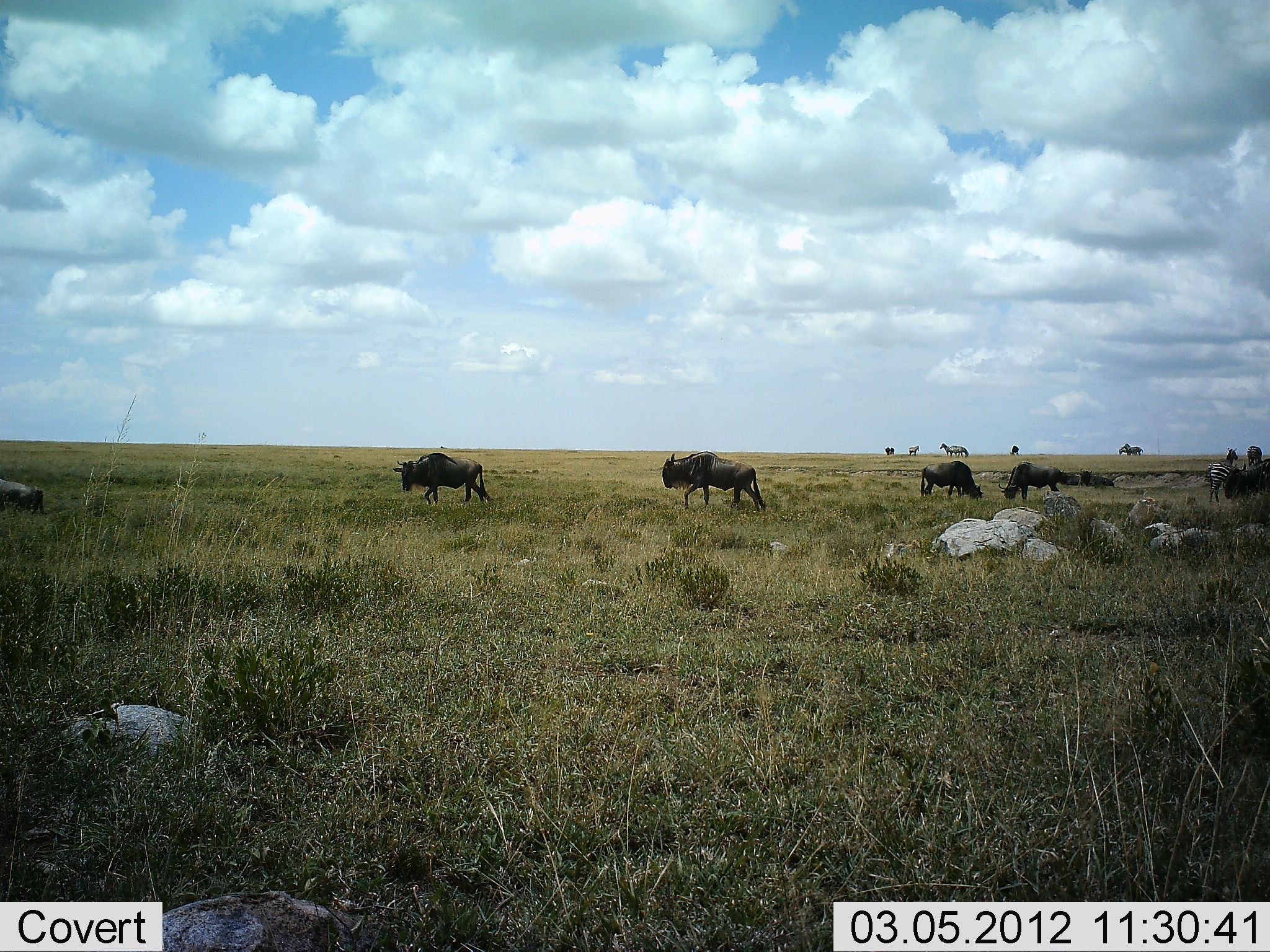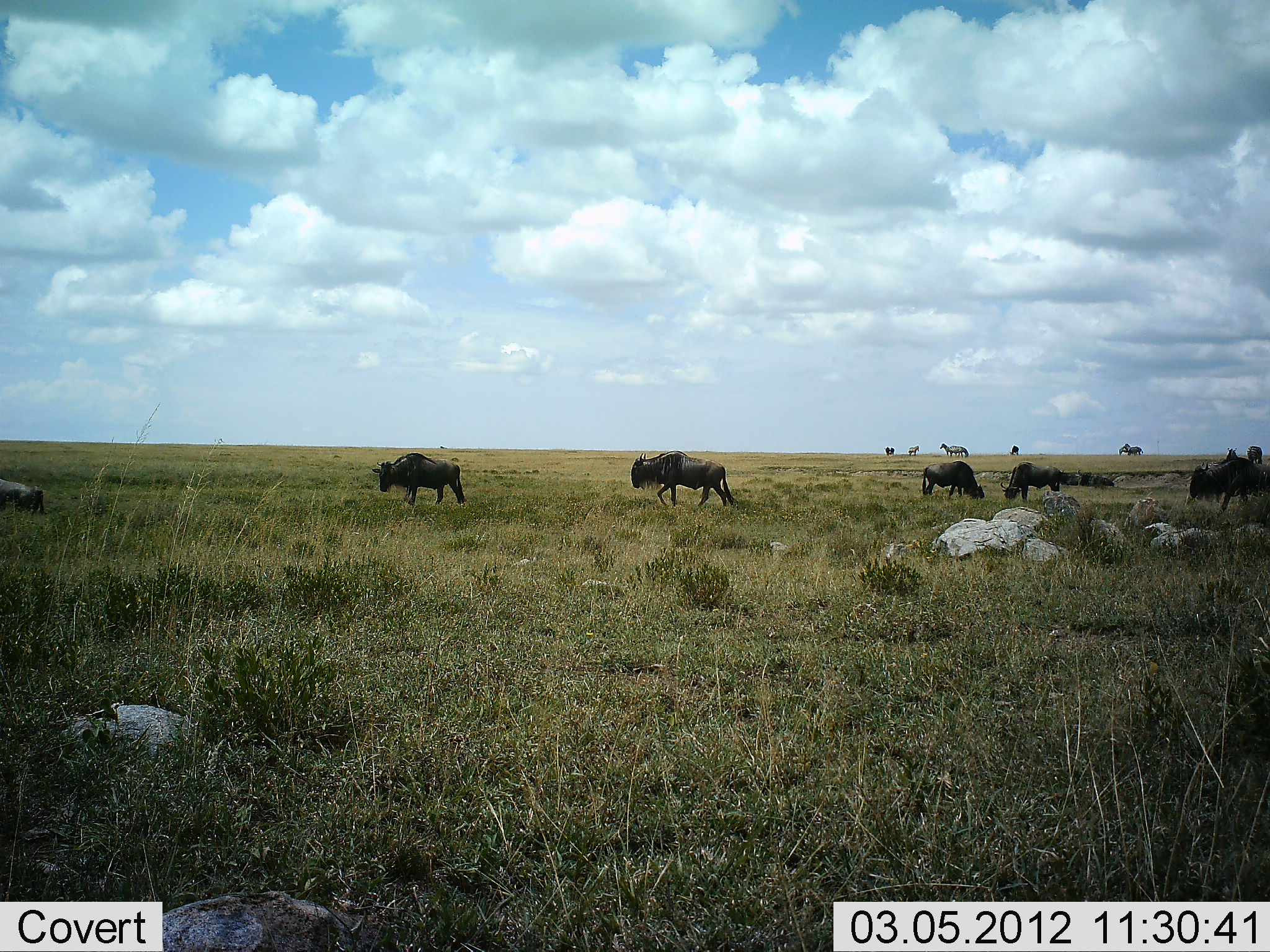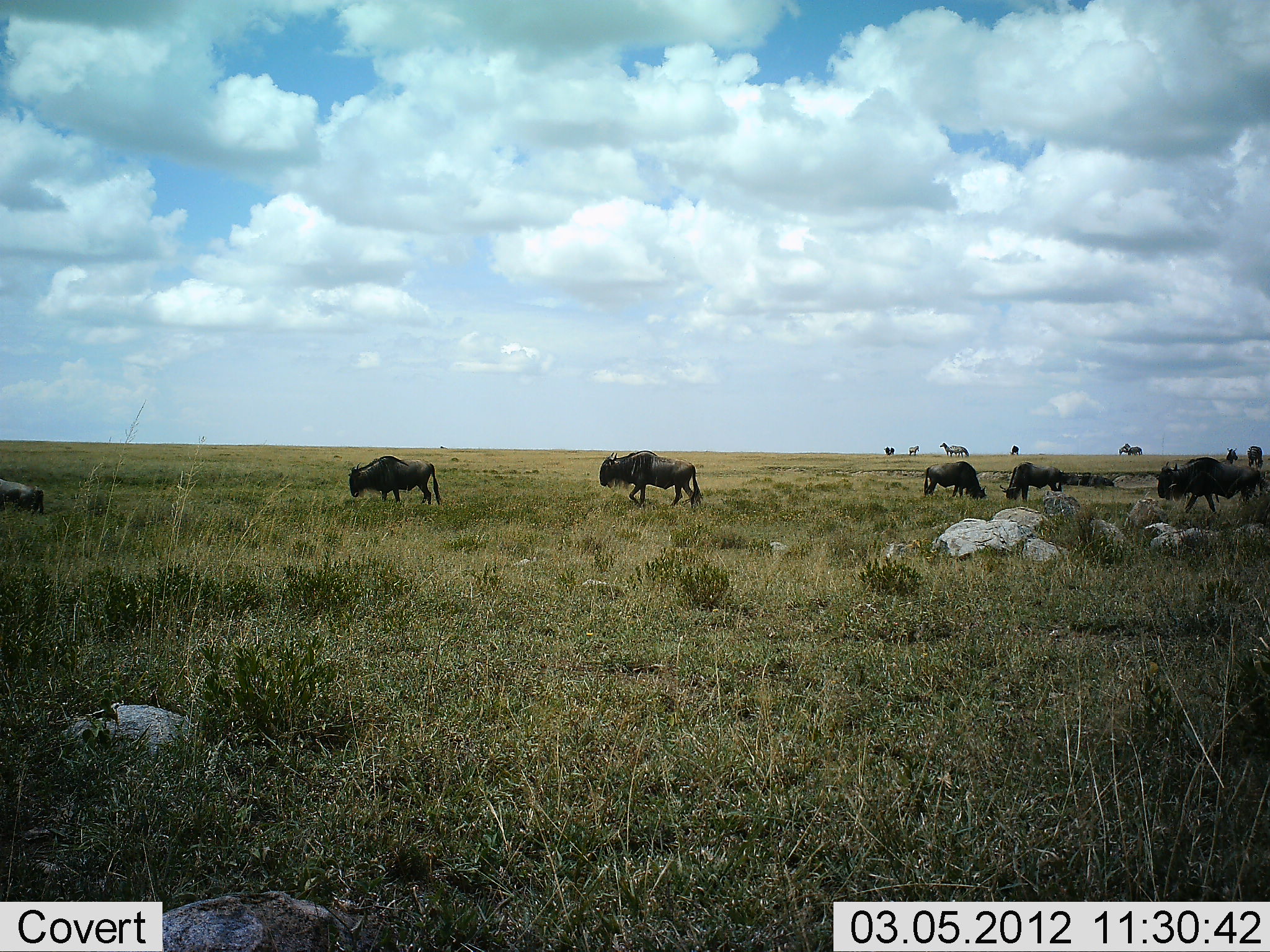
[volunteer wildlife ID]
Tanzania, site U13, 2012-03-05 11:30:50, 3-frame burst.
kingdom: Animalia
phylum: Chordata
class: Mammalia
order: Artiodactyla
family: Bovidae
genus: Connochaetes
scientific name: Connochaetes taurinus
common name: blue wildebeest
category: wildebeest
Wildebeest (blue wildebeest) (Connochaetes taurinus), count 7. Behavior (volunteer vote fractions): standing 14%, resting 0%, moving 95%, interacting 0%. Young present (vote fraction): 0%. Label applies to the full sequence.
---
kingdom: Animalia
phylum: Chordata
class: Mammalia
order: Perissodactyla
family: Equidae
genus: Equus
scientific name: Equus quagga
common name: plains zebra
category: zebra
Zebra (plains zebra) (Equus quagga), count 3. Behavior (volunteer vote fractions): standing 71%, resting 0%, moving 21%, interacting 0%. Young present (vote fraction): 0%. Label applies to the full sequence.